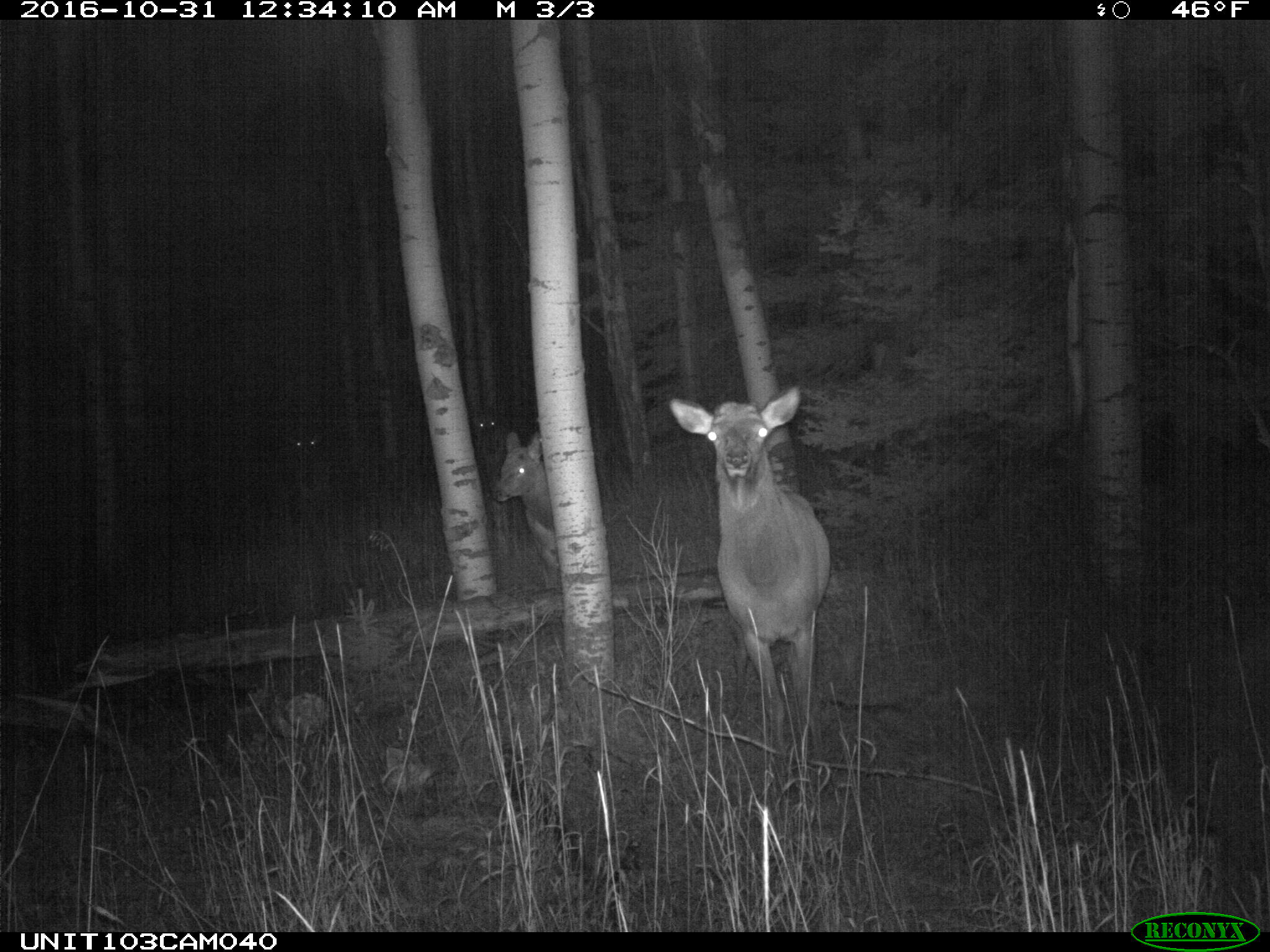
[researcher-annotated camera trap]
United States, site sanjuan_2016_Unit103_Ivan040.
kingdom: Animalia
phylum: Chordata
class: Mammalia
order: Artiodactyla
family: Cervidae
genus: Cervus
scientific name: Cervus elaphus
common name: red deer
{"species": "Cervus elaphus (red deer)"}